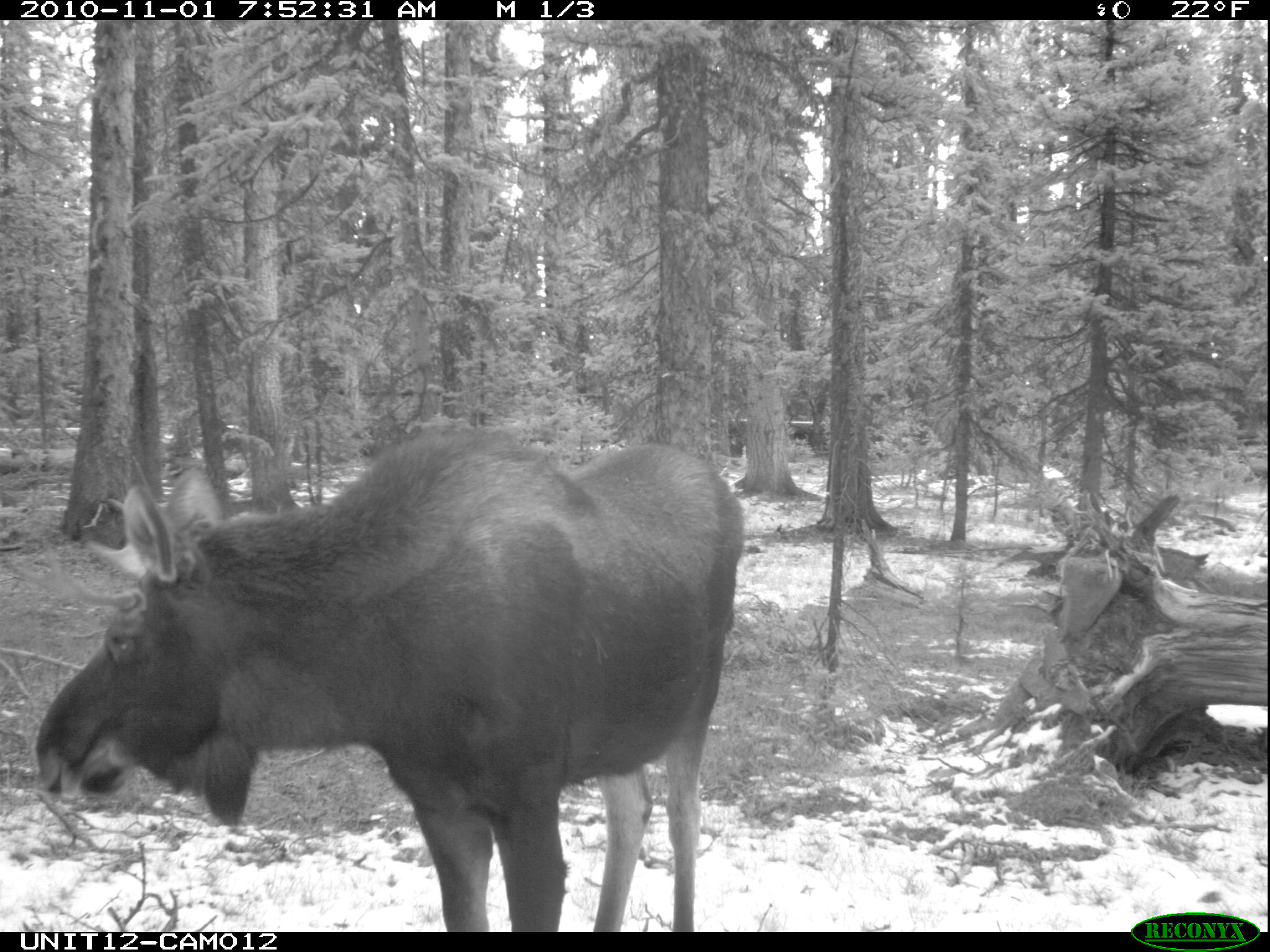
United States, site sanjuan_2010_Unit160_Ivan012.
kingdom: Animalia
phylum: Chordata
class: Mammalia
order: Artiodactyla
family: Cervidae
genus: Alces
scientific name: Alces alces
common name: moose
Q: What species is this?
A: Alces alces (moose).